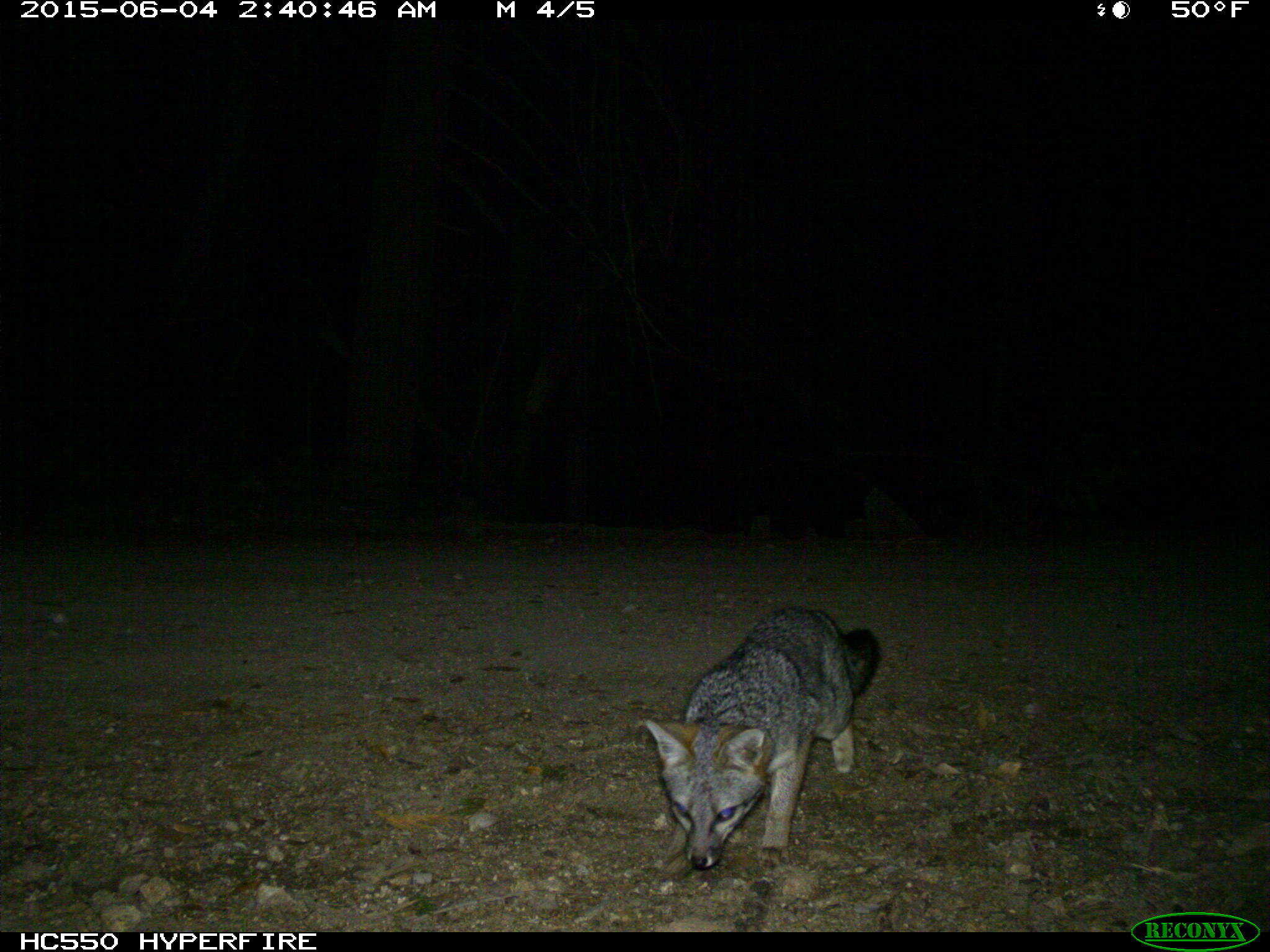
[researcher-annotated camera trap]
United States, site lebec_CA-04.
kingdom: Animalia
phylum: Chordata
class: Mammalia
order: Carnivora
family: Canidae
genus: Urocyon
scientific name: Urocyon cinereoargenteus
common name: gray fox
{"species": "Urocyon cinereoargenteus (gray fox)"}